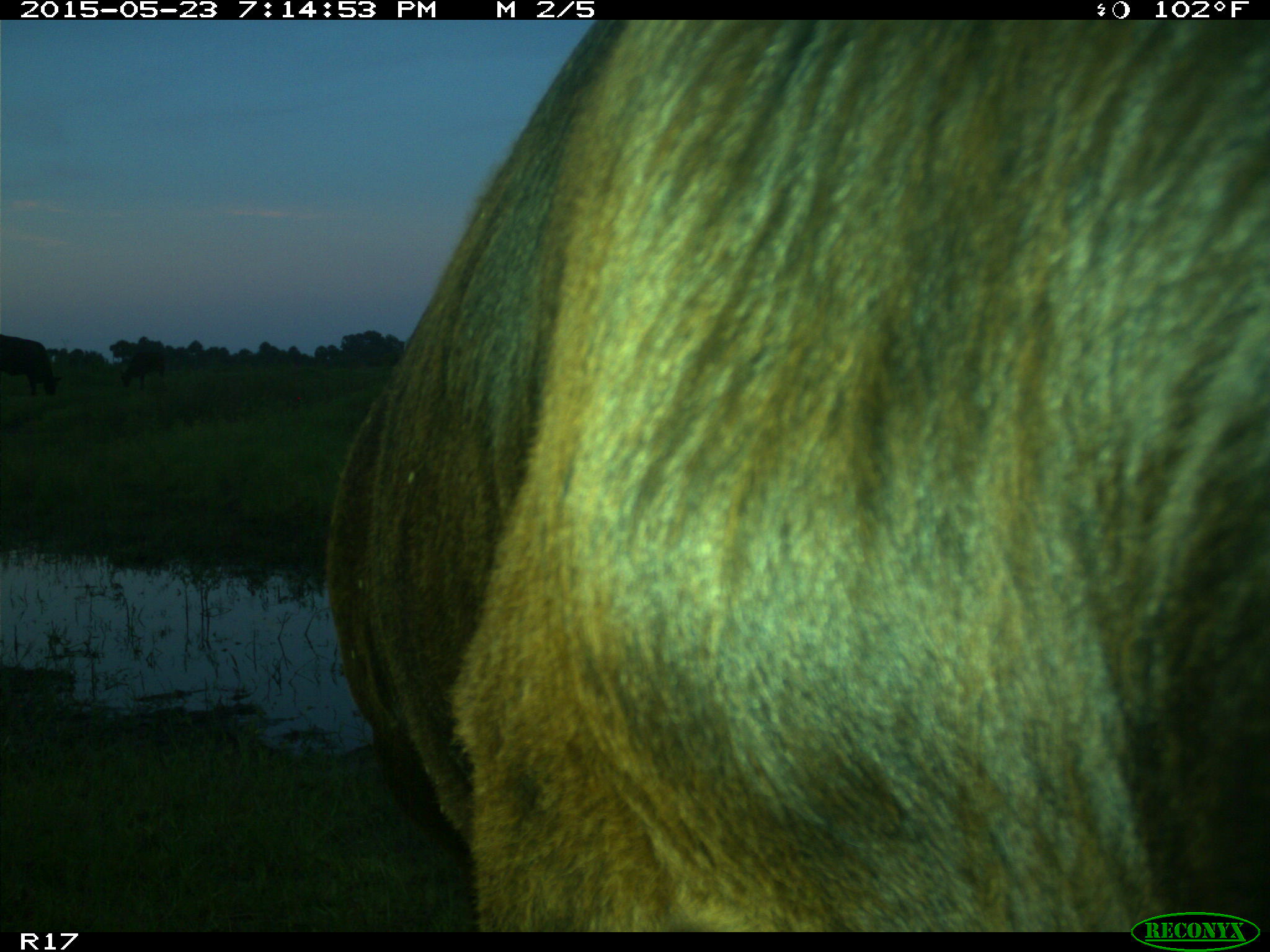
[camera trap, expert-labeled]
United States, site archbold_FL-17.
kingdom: Animalia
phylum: Chordata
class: Mammalia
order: Artiodactyla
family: Bovidae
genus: Bos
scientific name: Bos taurus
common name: domestic cow